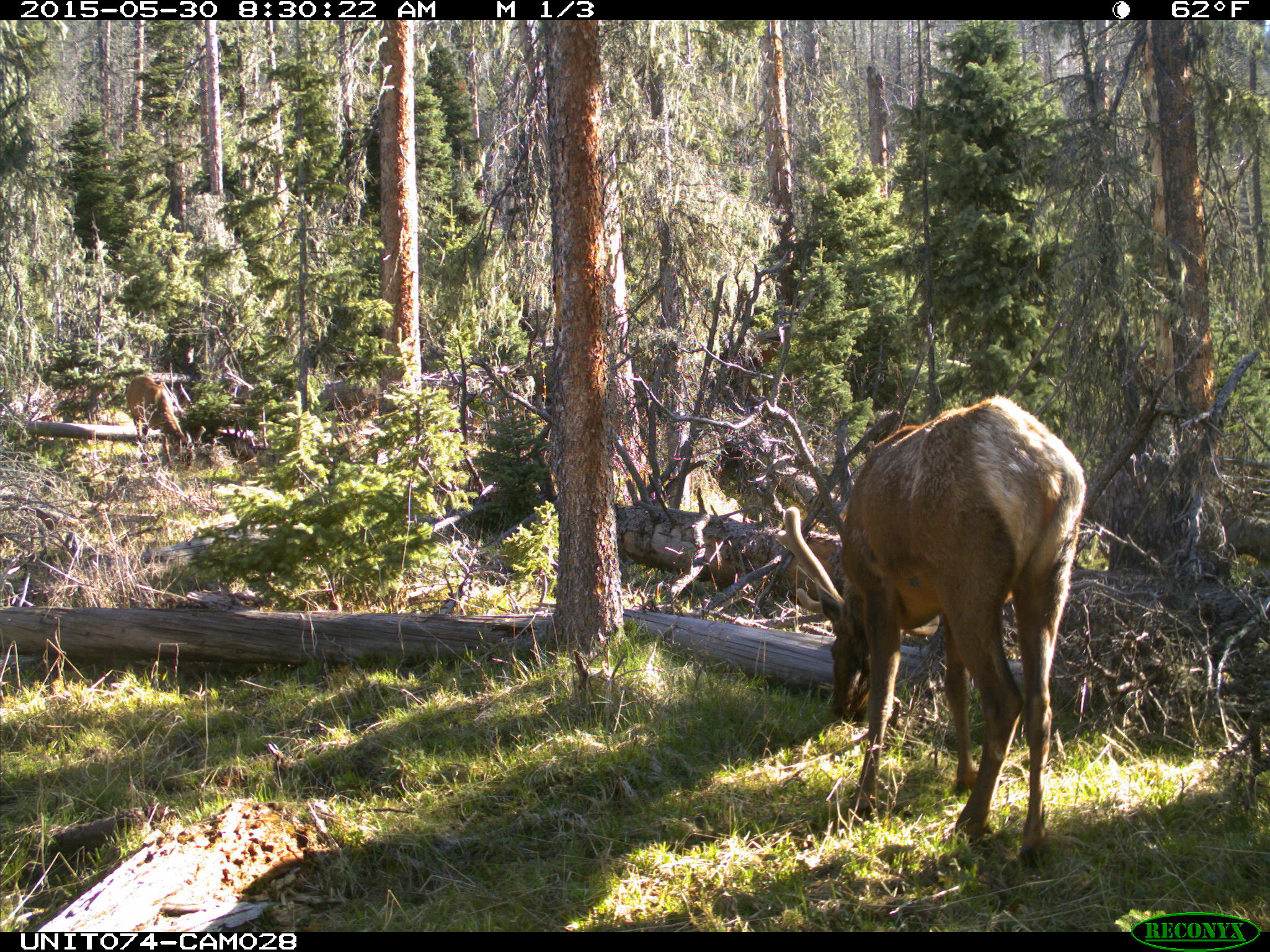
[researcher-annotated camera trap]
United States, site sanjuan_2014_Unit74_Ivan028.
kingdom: Animalia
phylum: Chordata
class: Mammalia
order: Artiodactyla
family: Cervidae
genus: Cervus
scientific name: Cervus elaphus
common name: red deer